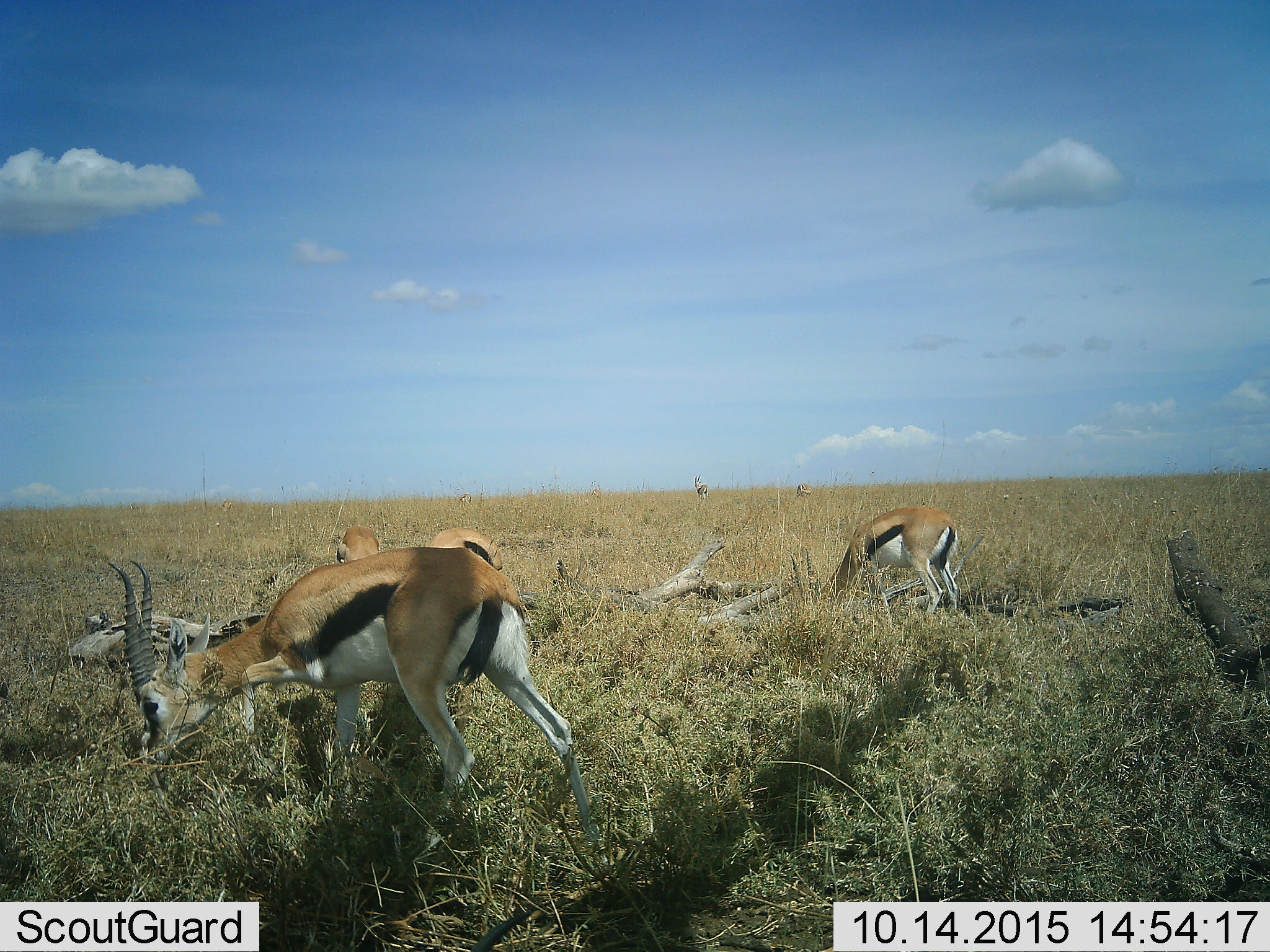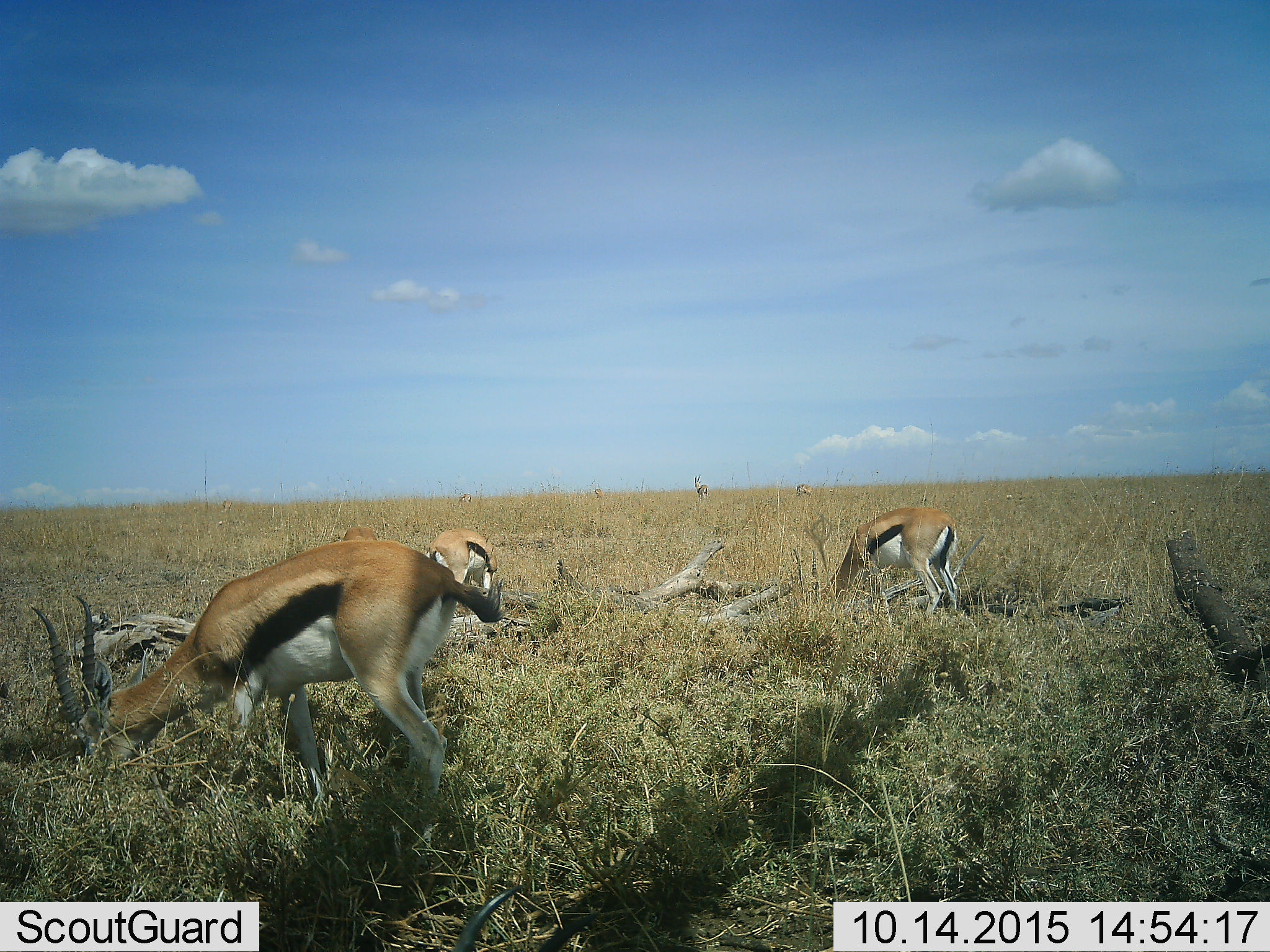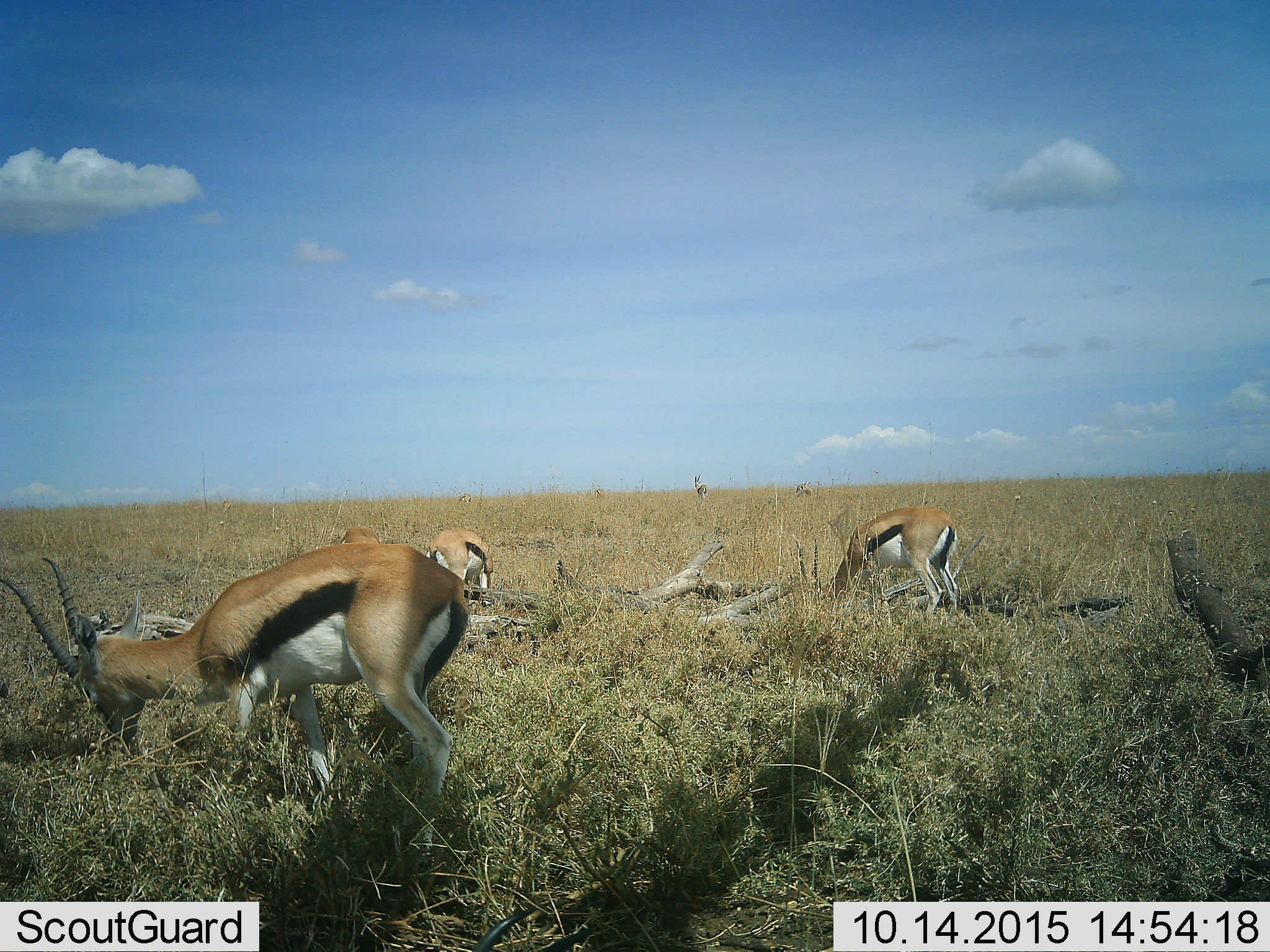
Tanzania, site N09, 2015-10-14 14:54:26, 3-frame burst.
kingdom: Animalia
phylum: Chordata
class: Mammalia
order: Artiodactyla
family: Bovidae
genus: Eudorcas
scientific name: Eudorcas thomsonii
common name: thomson's gazelle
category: gazellethomsons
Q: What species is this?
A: Gazellethomsons (thomson's gazelle) (Eudorcas thomsonii).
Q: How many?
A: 8.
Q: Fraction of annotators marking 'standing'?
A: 75%.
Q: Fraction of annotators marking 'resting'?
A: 0%.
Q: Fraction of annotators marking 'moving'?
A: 38%.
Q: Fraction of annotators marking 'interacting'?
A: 0%.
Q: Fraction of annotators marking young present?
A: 0%.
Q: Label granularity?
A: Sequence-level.